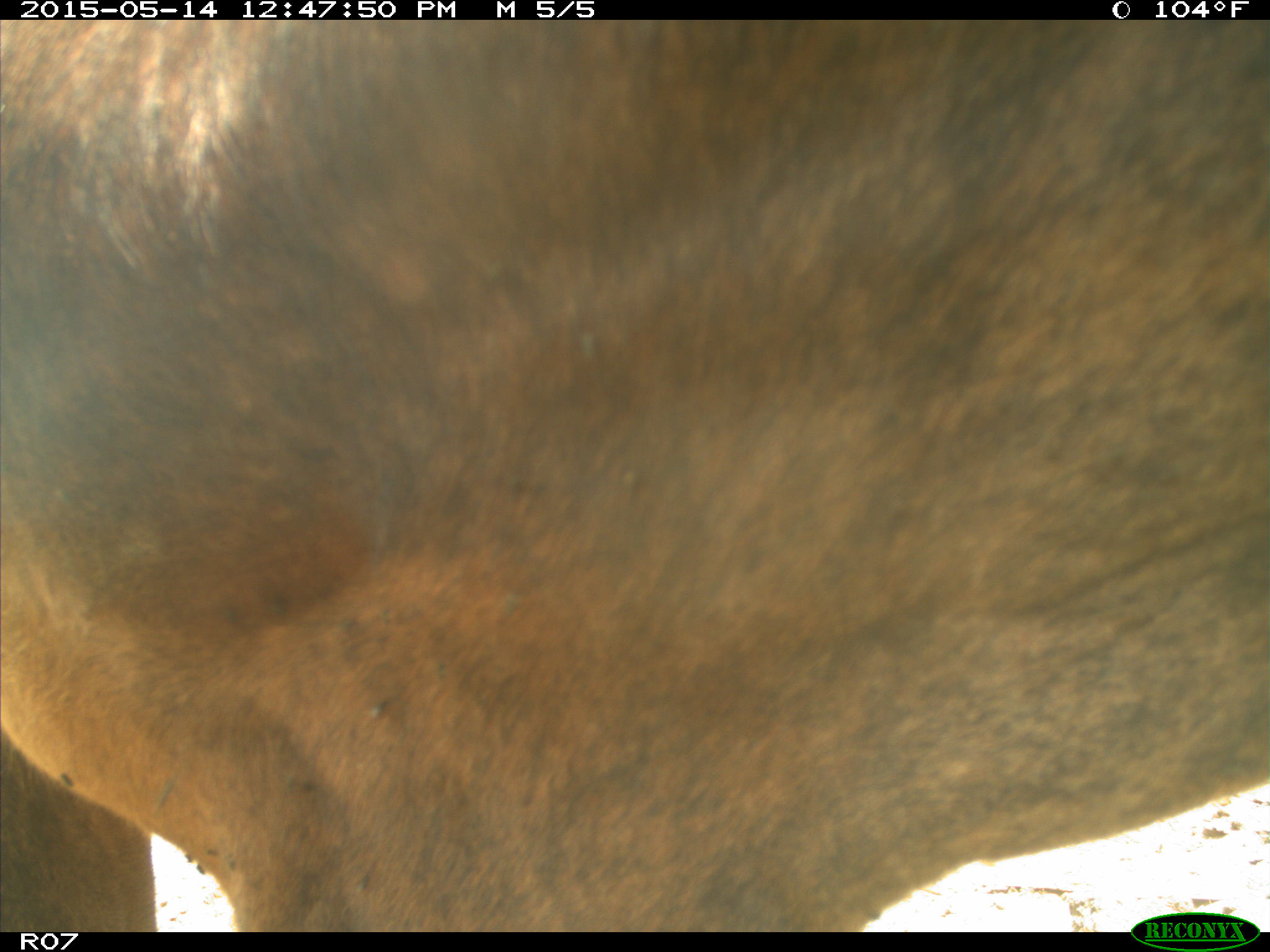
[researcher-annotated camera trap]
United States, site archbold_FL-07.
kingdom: Animalia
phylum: Chordata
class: Mammalia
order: Artiodactyla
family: Bovidae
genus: Bos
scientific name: Bos taurus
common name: domestic cow